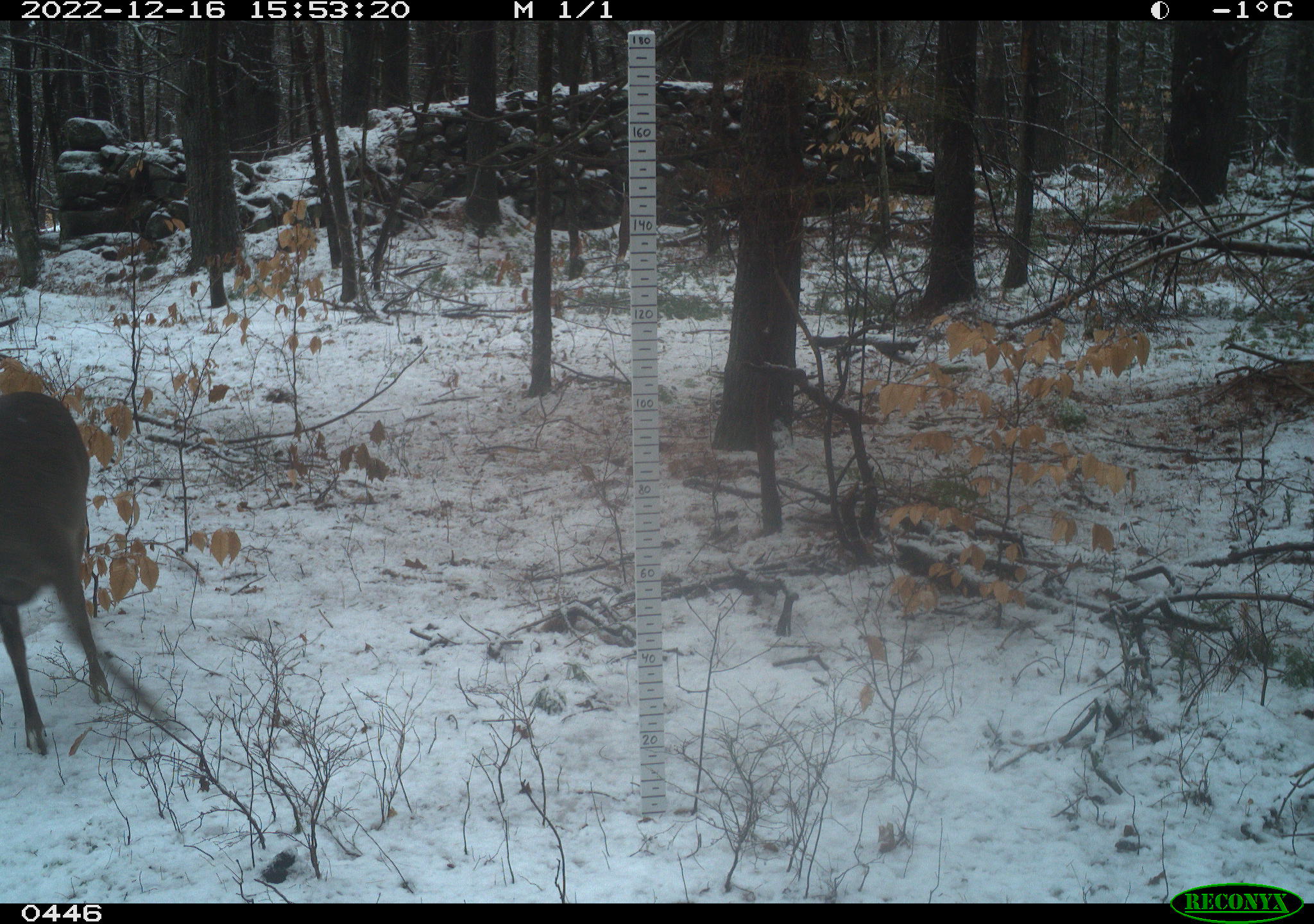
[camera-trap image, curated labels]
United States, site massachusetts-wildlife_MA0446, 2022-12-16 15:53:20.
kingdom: Animalia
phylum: Chordata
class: Mammalia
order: Artiodactyla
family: Cervidae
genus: Odocoileus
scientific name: Odocoileus virginianus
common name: white-tailed deer